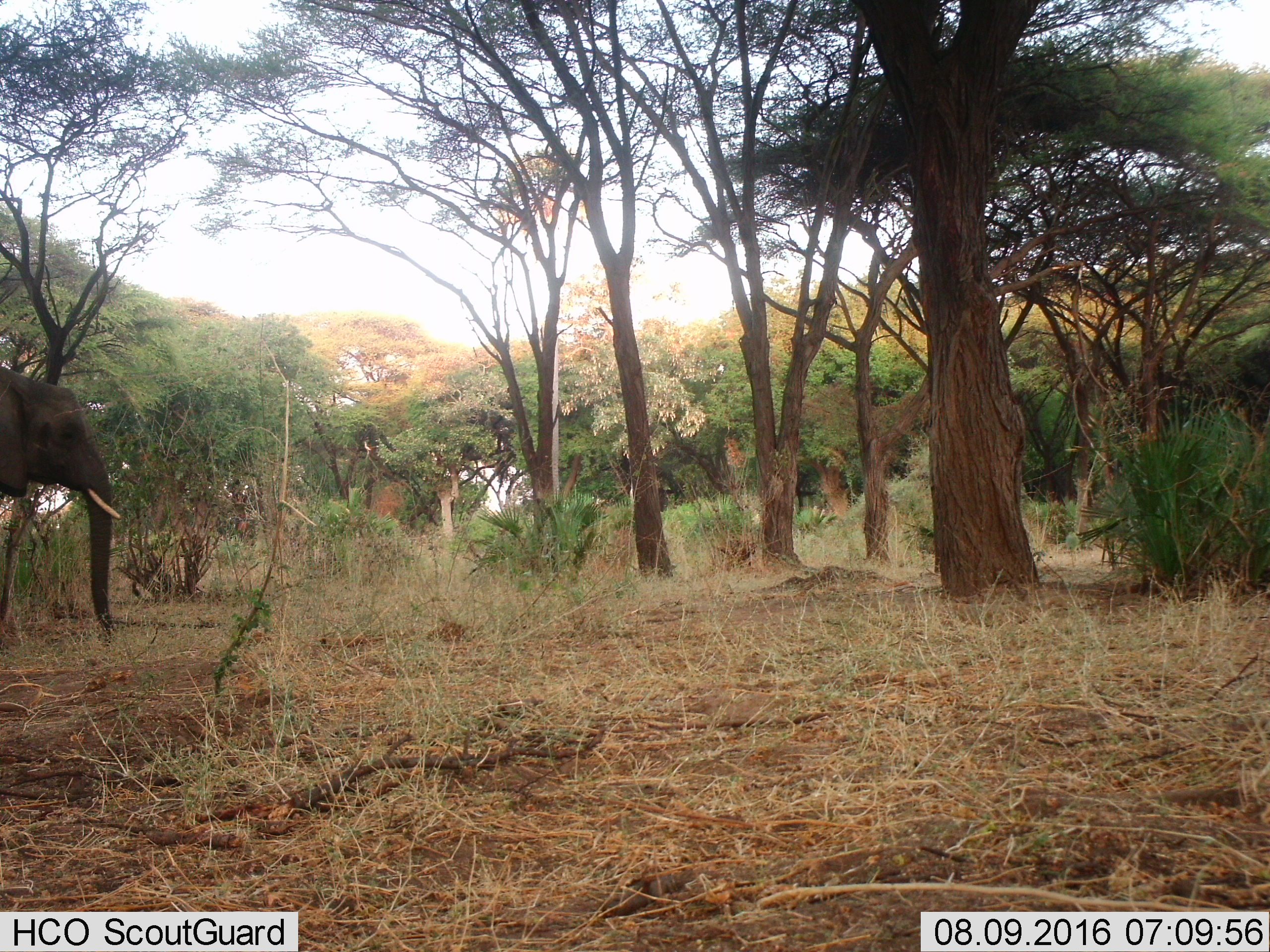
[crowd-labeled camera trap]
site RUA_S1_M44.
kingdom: Animalia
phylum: Chordata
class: Mammalia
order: Proboscidea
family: Elephantidae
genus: Loxodonta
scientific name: Loxodonta africana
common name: african bush elephant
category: elephant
Elephant (african bush elephant) (Loxodonta africana), count 1. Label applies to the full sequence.